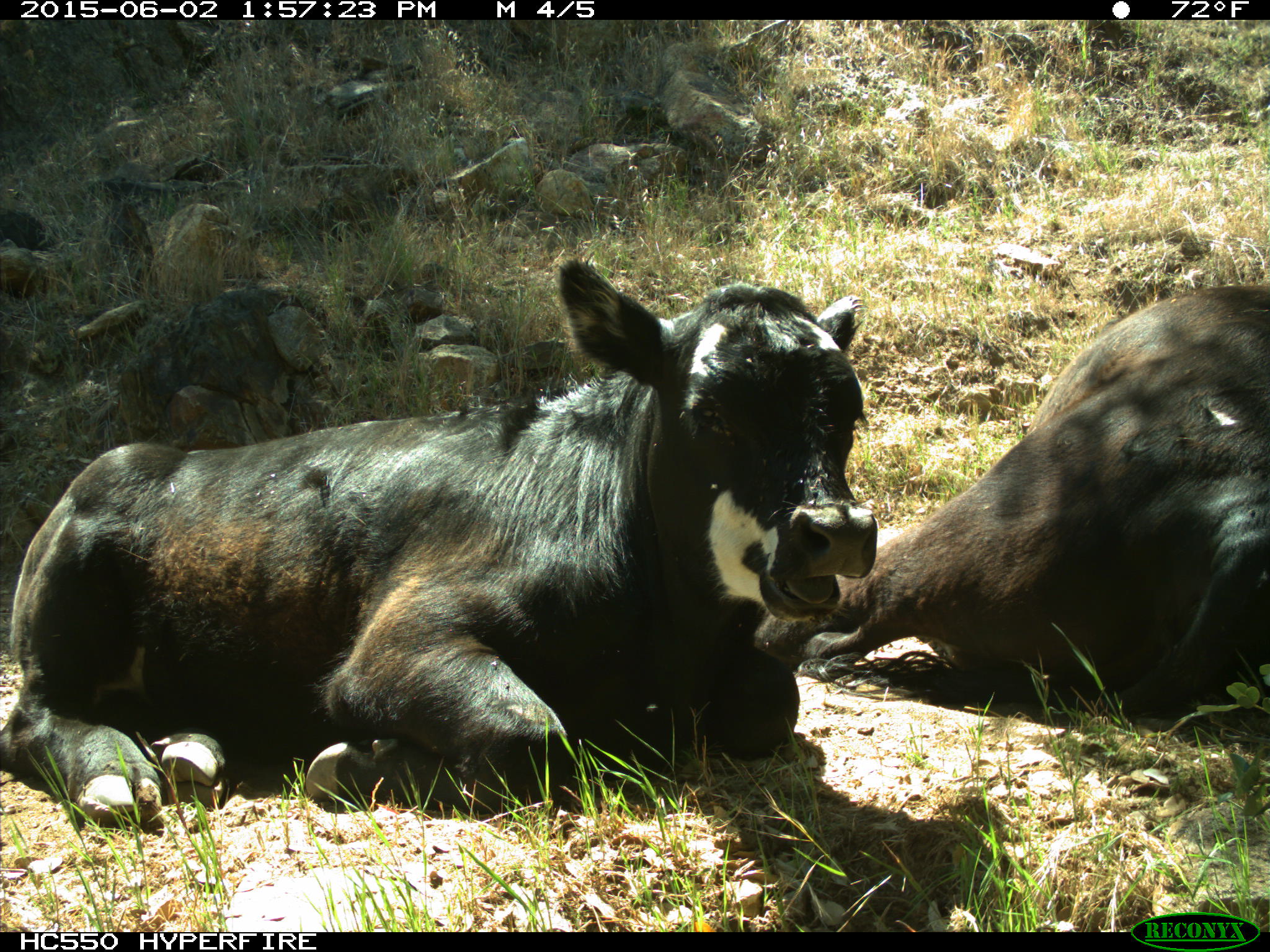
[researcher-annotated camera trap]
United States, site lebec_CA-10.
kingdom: Animalia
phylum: Chordata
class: Mammalia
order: Artiodactyla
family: Bovidae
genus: Bos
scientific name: Bos taurus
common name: domestic cow